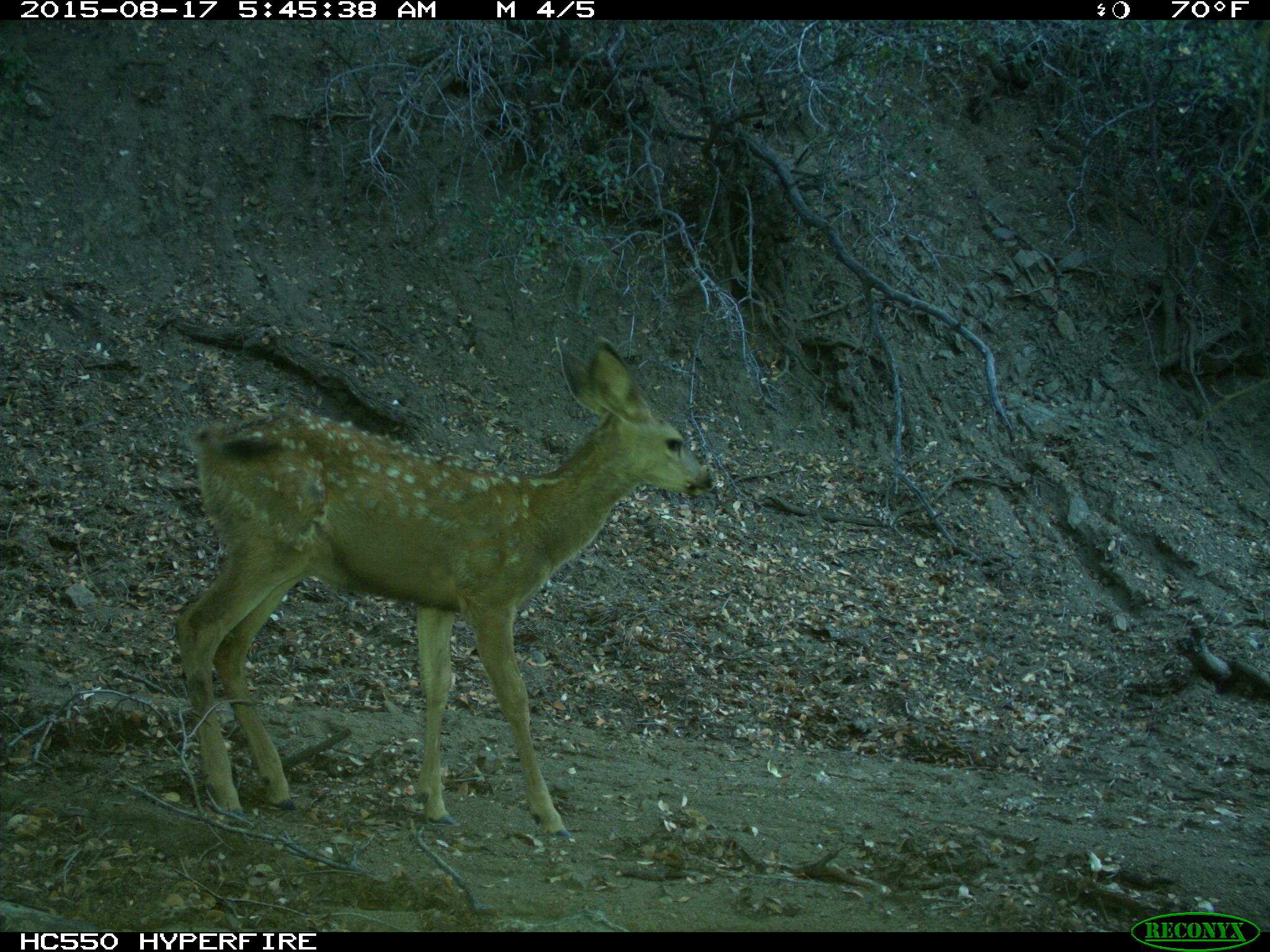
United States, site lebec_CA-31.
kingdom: Animalia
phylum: Chordata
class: Mammalia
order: Artiodactyla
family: Cervidae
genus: Odocoileus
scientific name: Odocoileus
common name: deer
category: unidentified deer